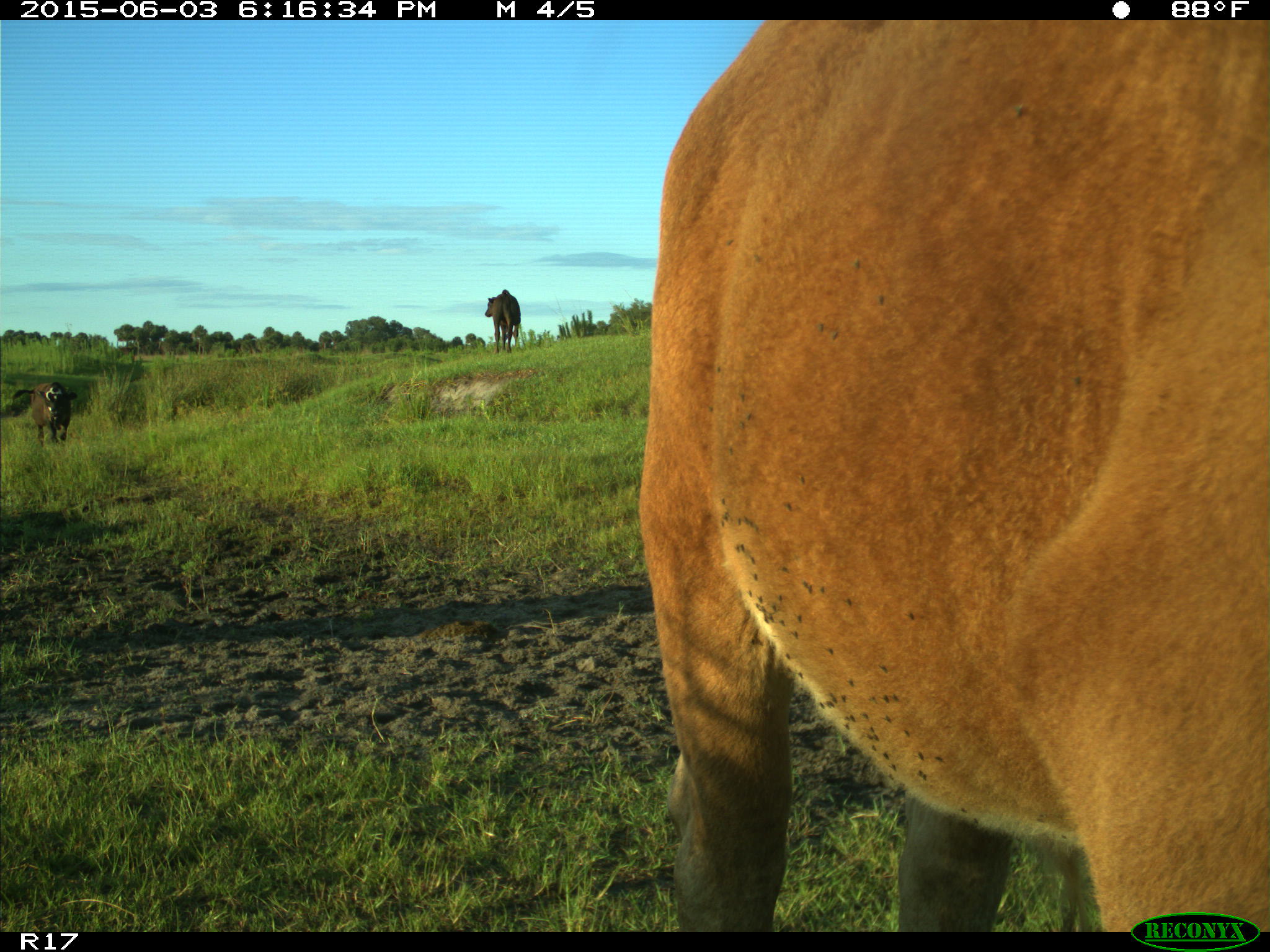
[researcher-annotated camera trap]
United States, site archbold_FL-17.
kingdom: Animalia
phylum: Chordata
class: Mammalia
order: Artiodactyla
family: Bovidae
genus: Bos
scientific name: Bos taurus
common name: domestic cow